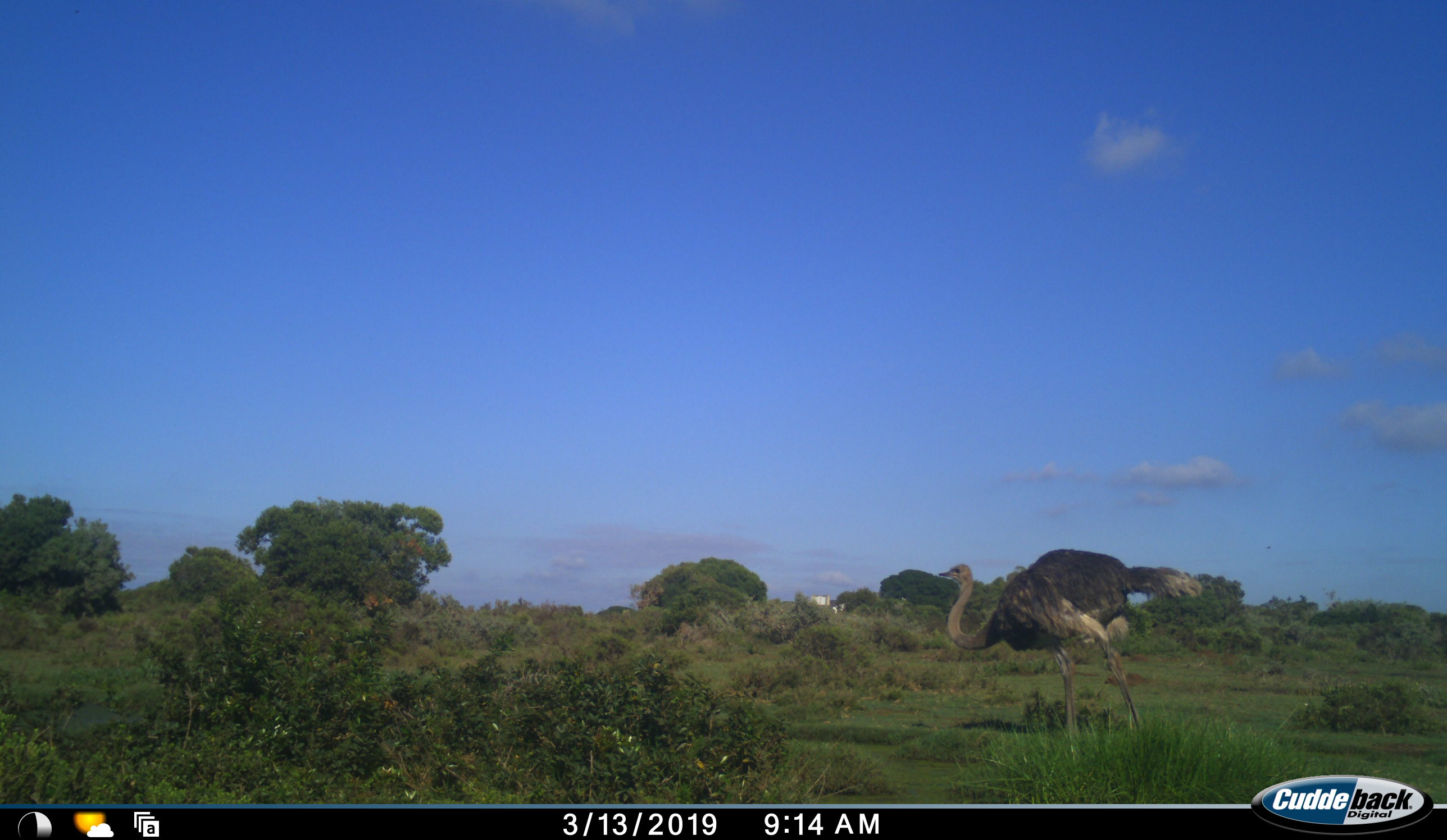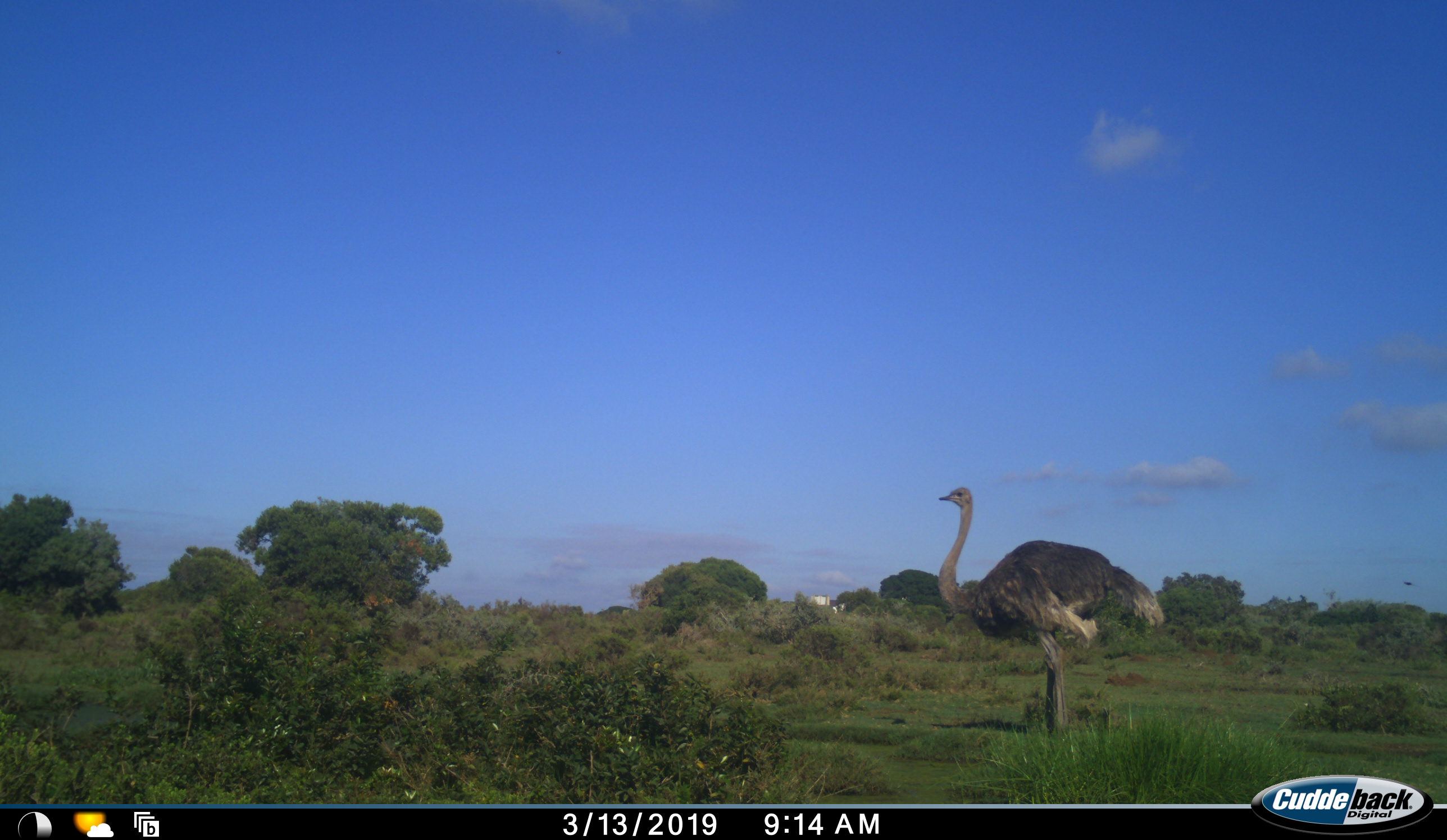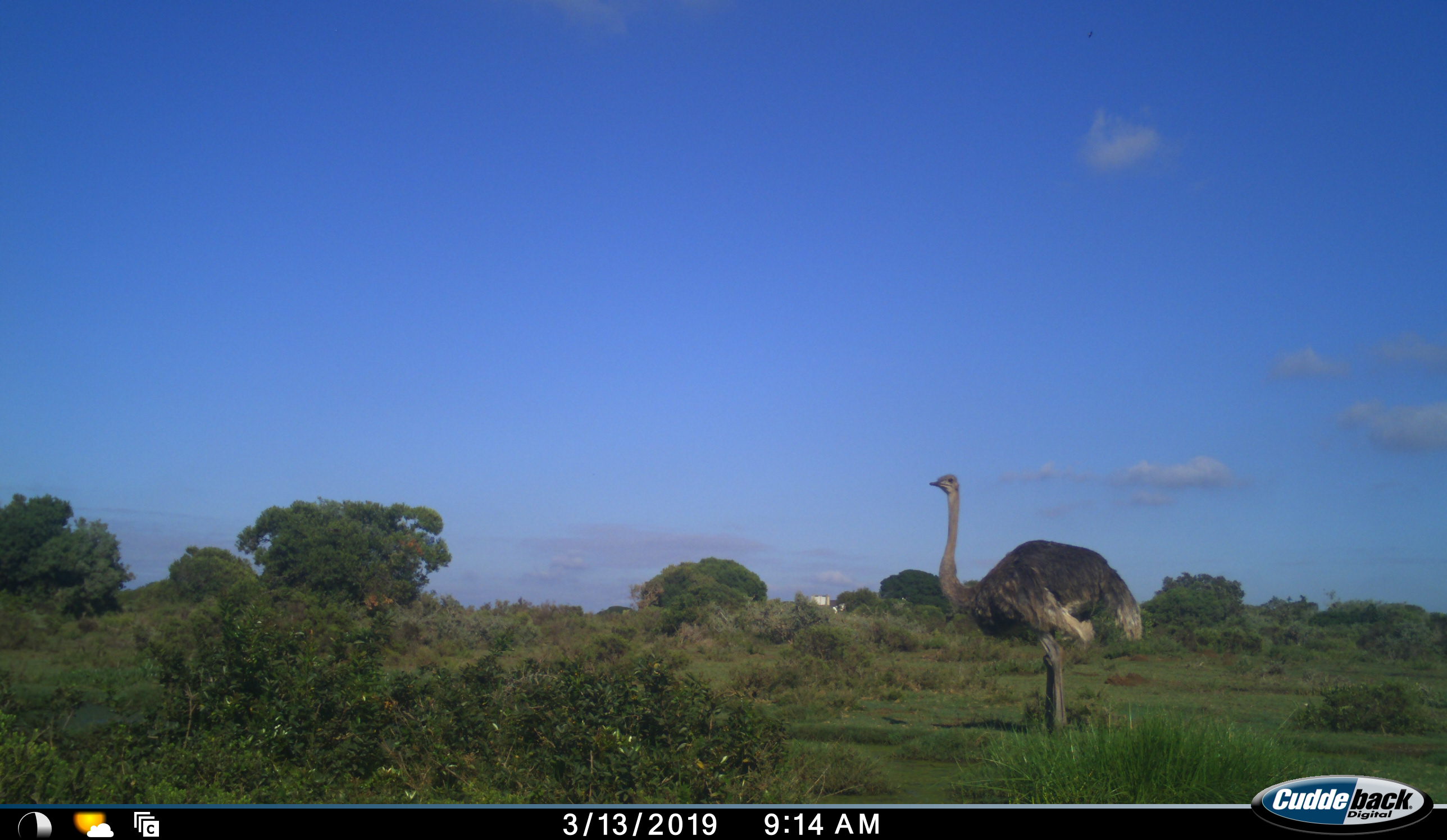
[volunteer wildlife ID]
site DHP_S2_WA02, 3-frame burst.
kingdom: Animalia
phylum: Chordata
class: Aves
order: Struthioniformes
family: Struthionidae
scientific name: Struthionidae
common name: ostrich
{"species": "ostrich (Struthionidae)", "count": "1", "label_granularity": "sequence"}